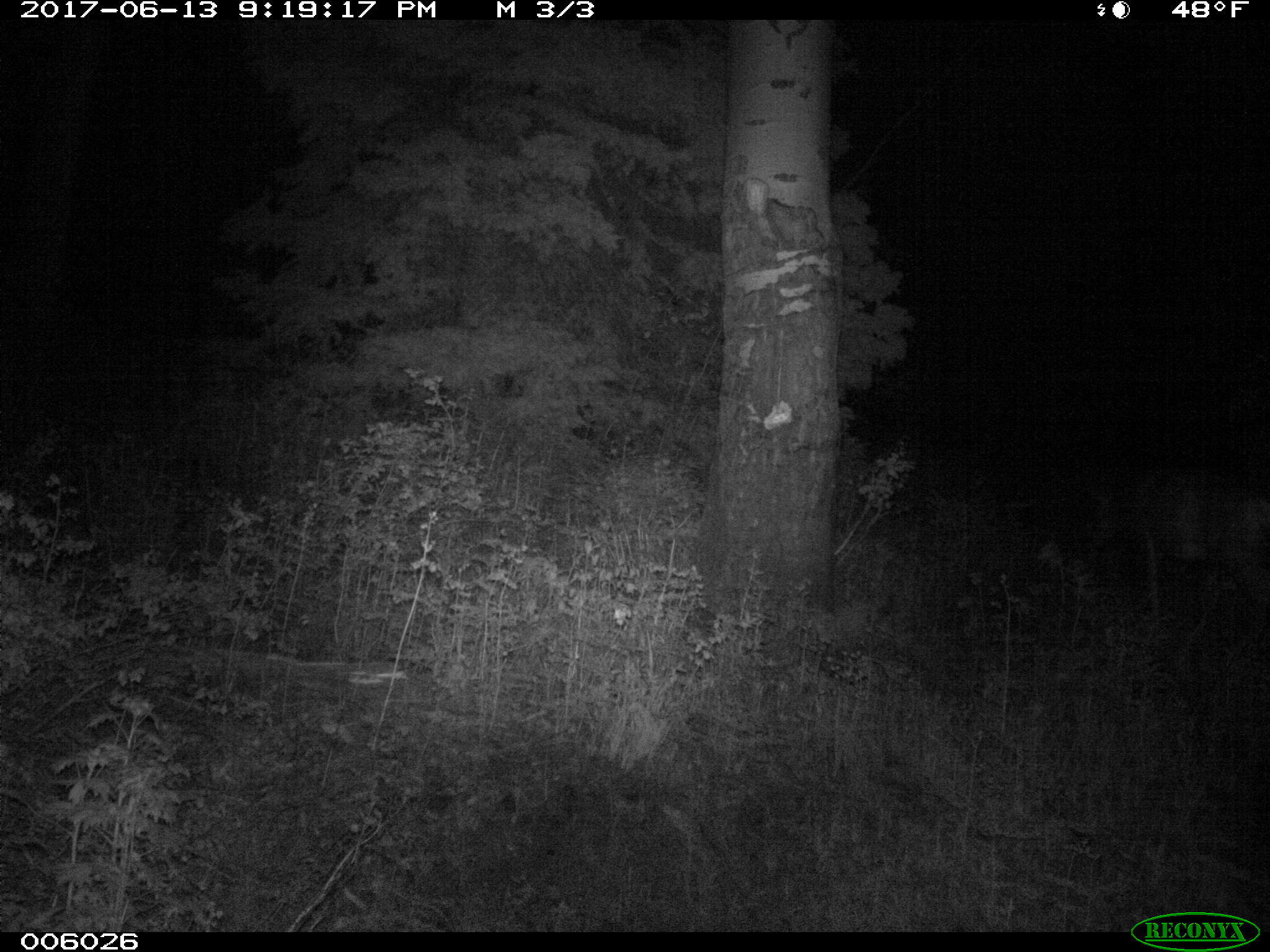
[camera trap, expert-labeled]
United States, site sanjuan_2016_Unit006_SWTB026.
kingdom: Animalia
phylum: Chordata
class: Mammalia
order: Artiodactyla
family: Cervidae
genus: Odocoileus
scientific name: Odocoileus hemionus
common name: mule deer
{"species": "Odocoileus hemionus (mule deer)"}